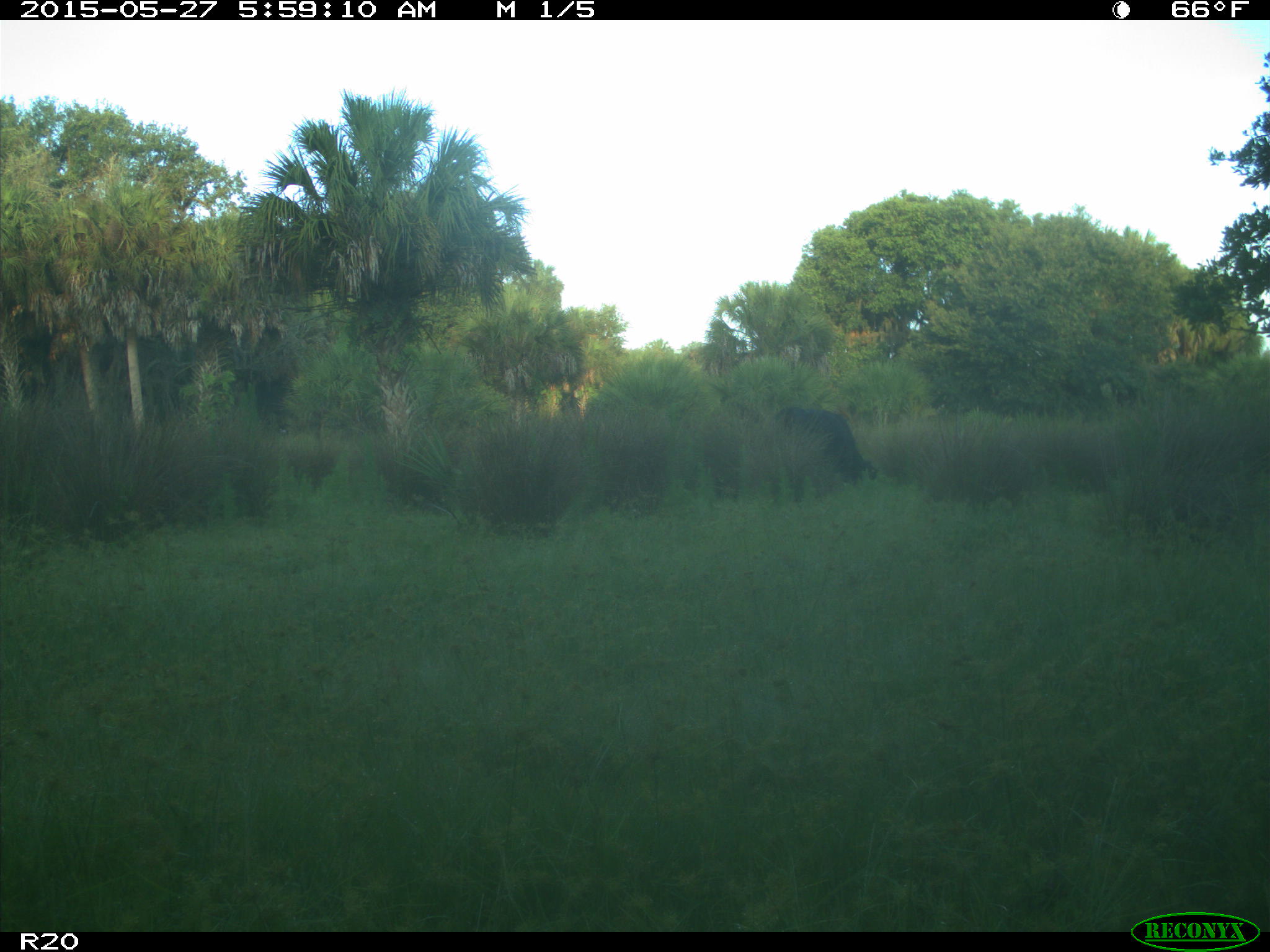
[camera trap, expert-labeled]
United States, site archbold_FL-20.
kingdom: Animalia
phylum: Chordata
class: Mammalia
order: Artiodactyla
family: Bovidae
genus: Bos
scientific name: Bos taurus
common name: domestic cow